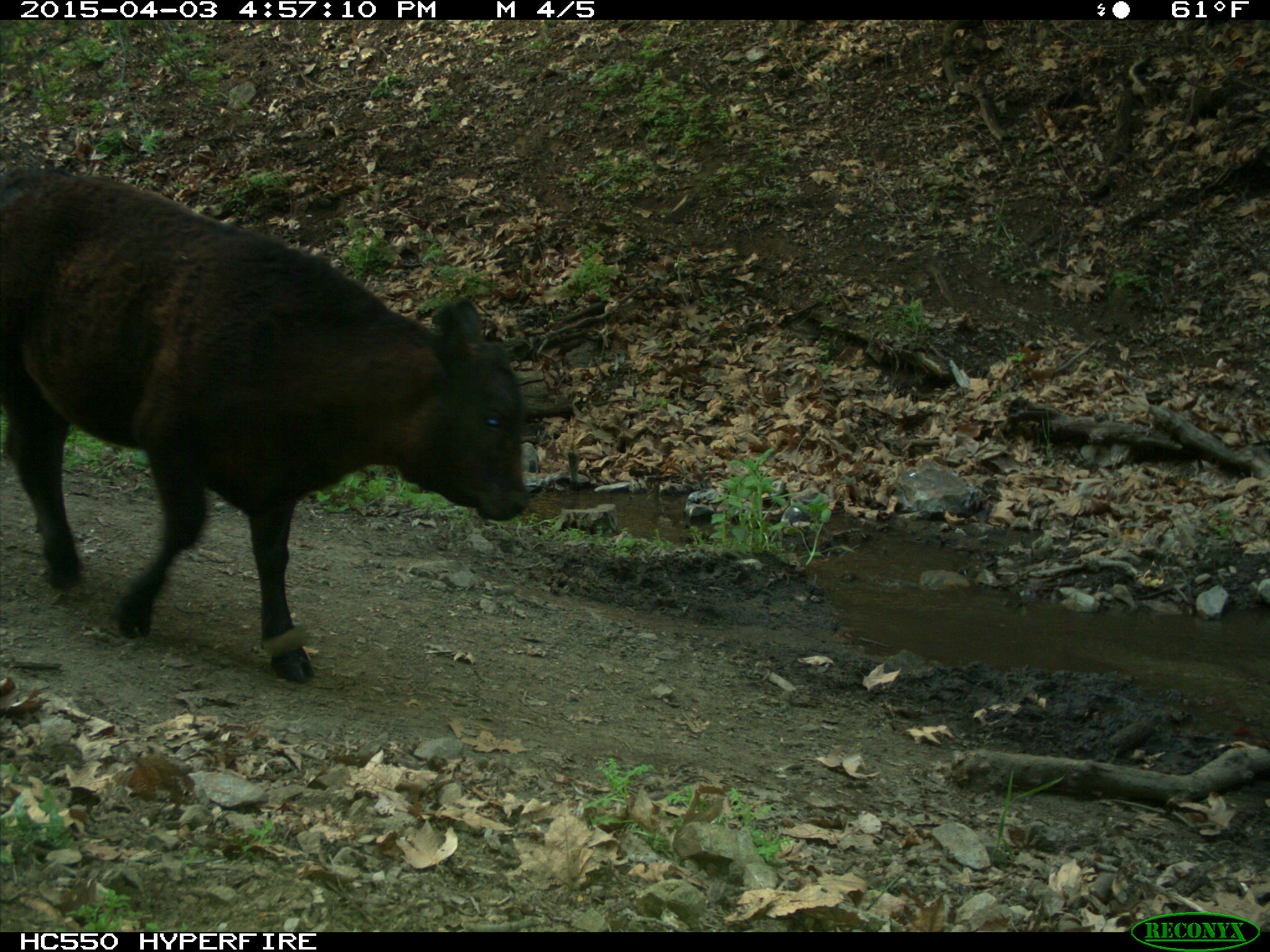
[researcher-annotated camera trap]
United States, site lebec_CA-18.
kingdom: Animalia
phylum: Chordata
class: Mammalia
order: Artiodactyla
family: Bovidae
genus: Bos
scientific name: Bos taurus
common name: domestic cow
Bos taurus (domestic cow).